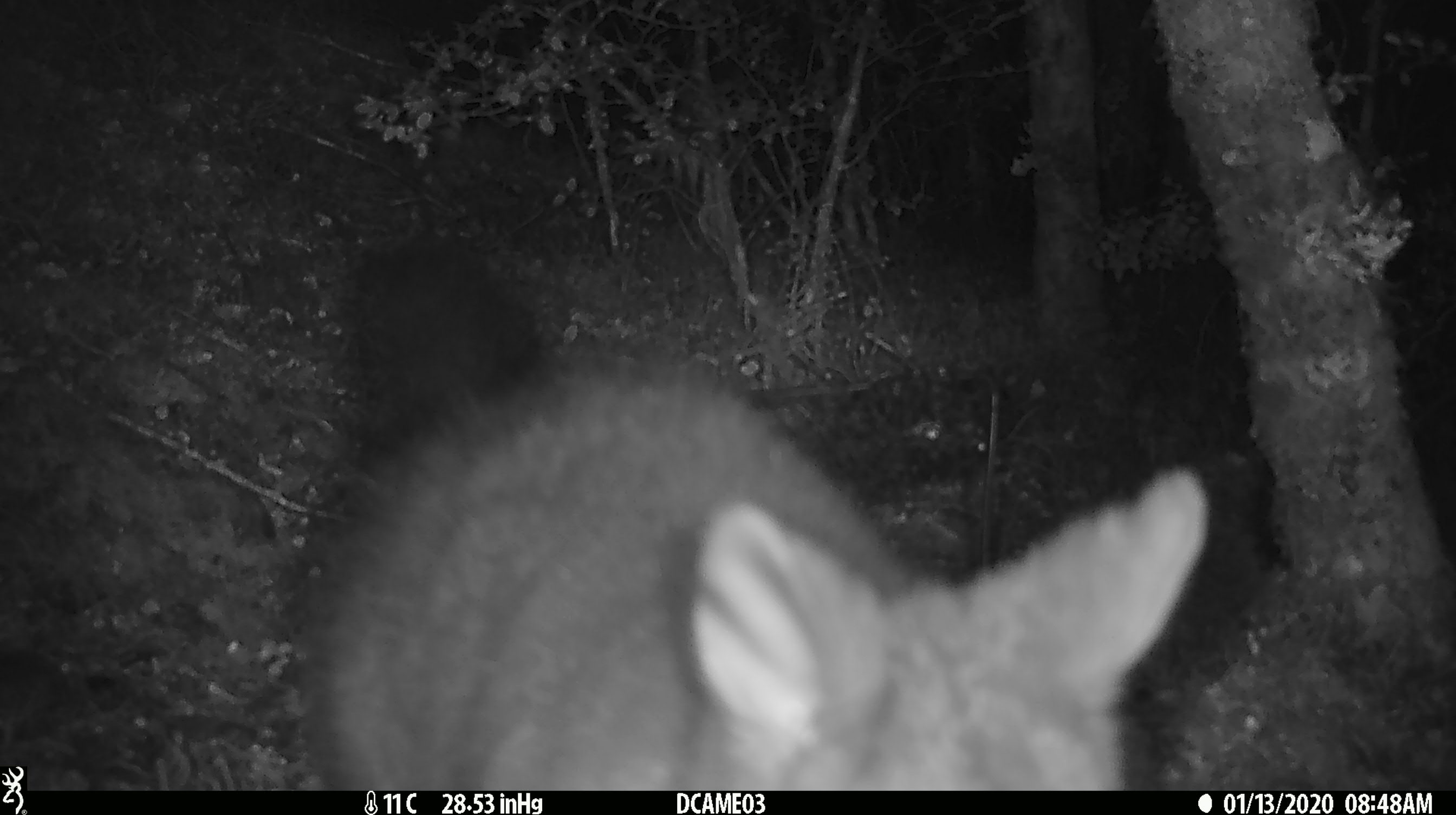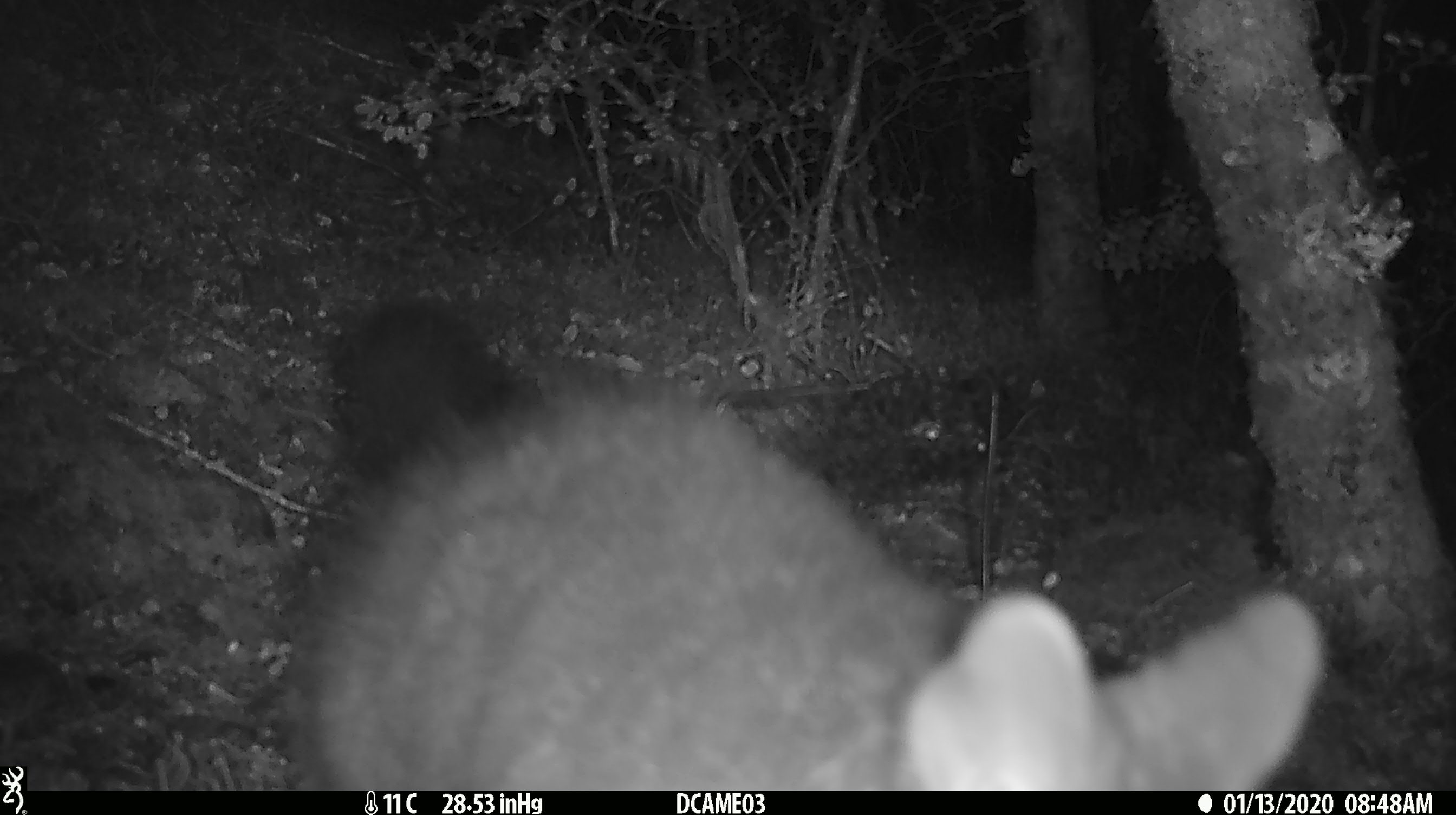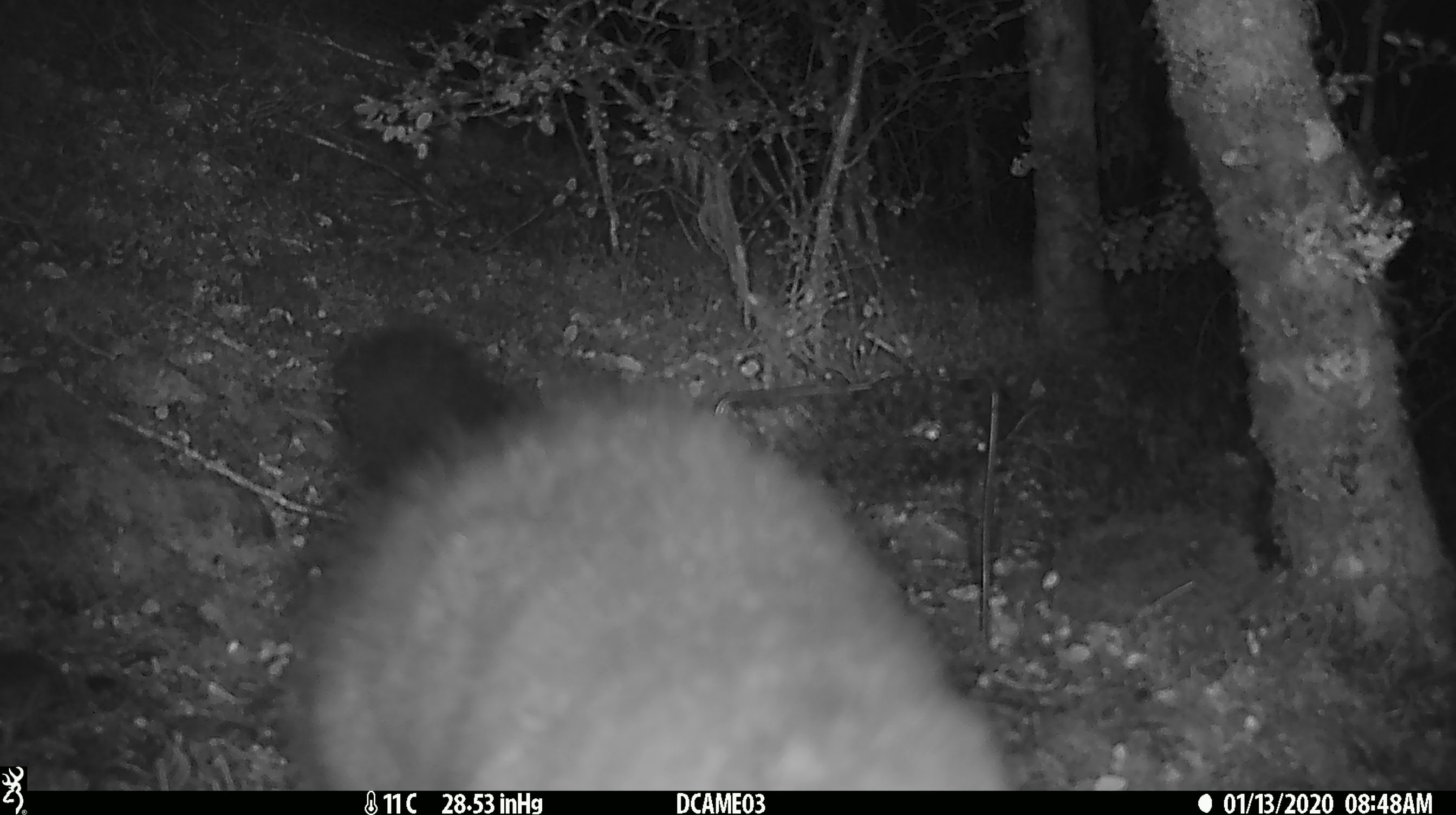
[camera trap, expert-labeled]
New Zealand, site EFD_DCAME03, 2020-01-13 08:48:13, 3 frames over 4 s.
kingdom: Animalia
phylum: Chordata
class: Mammalia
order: Diprotodontia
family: Phalangeridae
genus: Trichosurus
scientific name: Trichosurus vulpecula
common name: common brushtail possum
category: possum